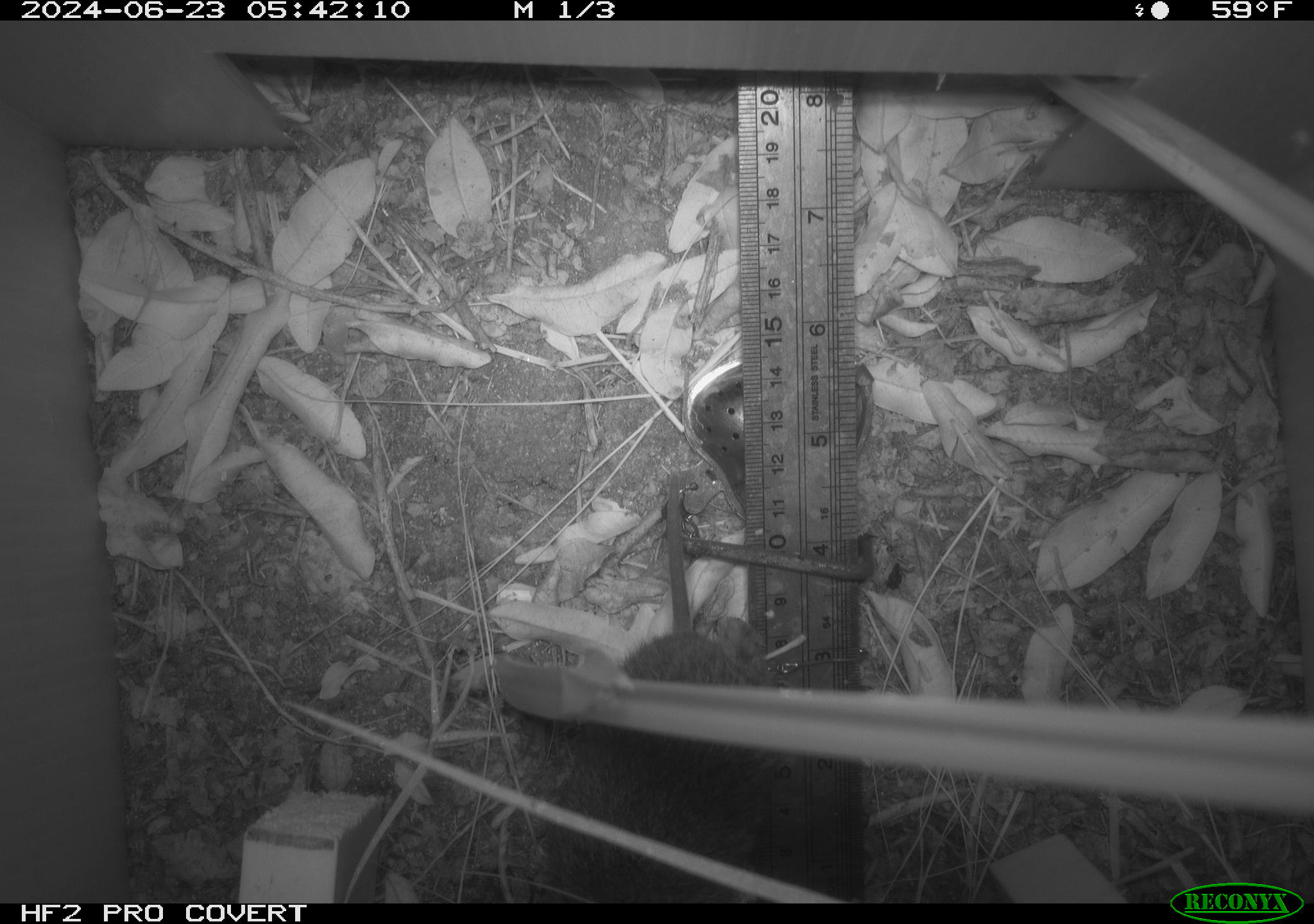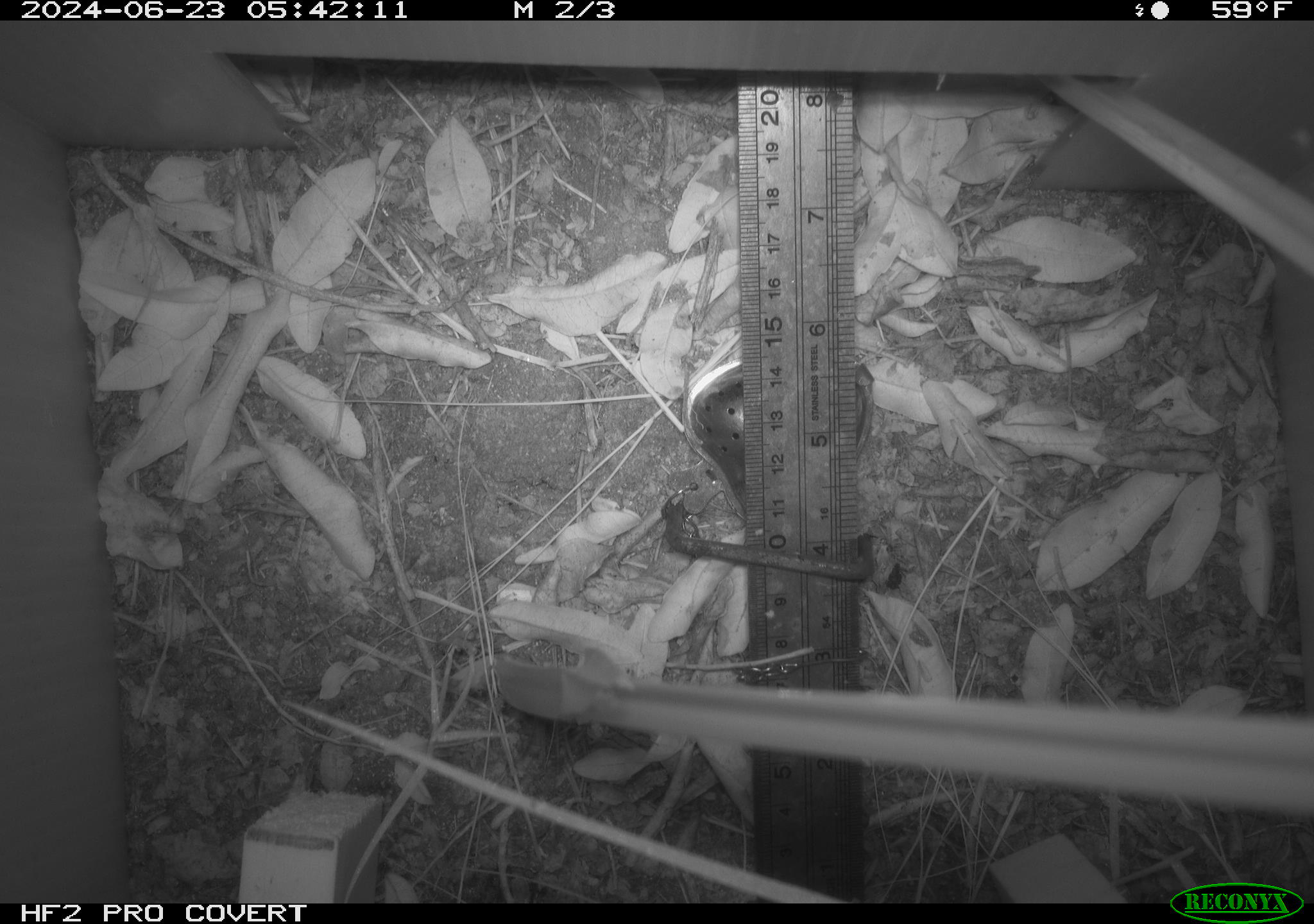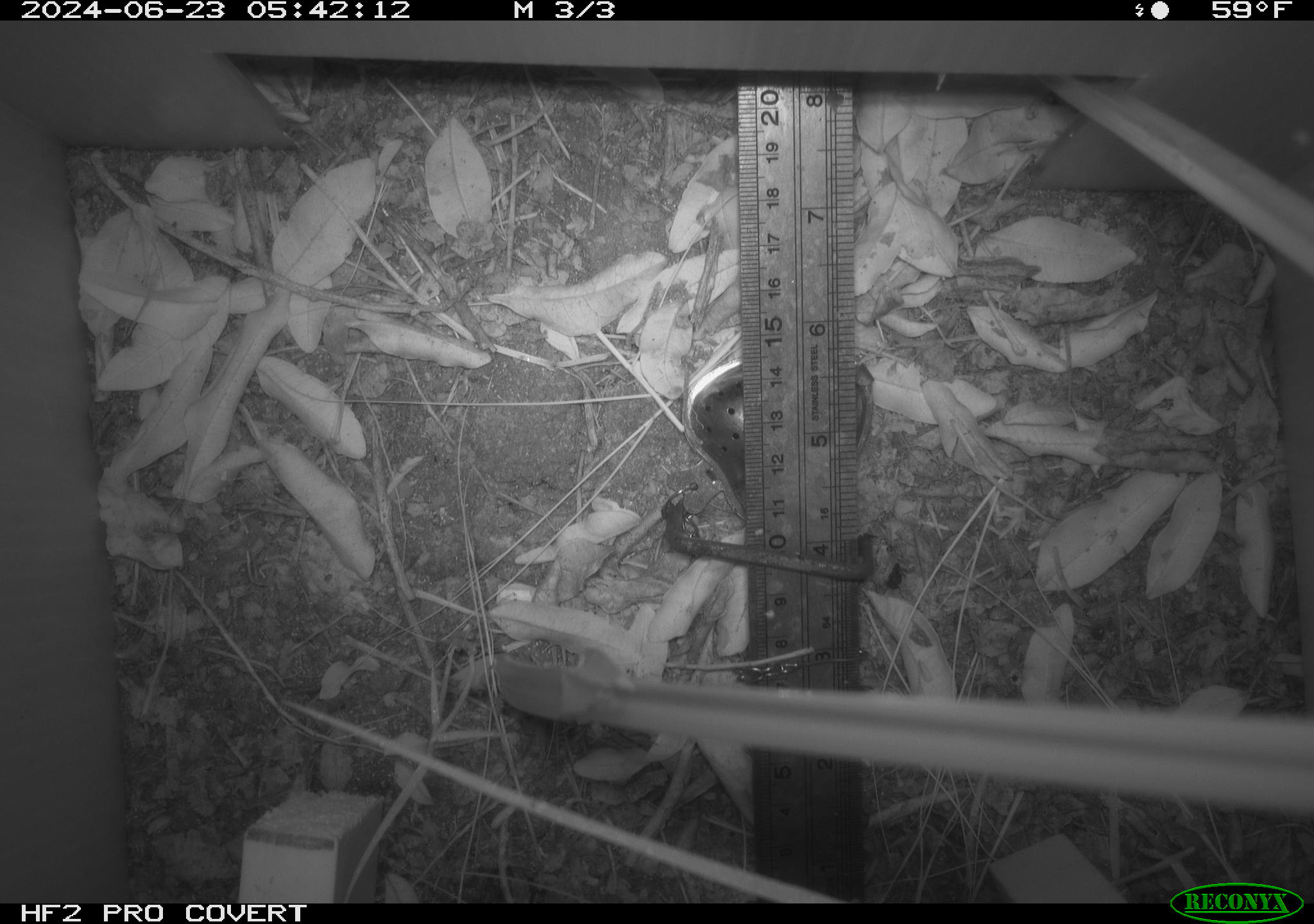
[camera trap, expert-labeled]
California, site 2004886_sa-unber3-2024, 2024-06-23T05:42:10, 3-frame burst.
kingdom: Animalia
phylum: Chordata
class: Mammalia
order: Rodentia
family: Cricetidae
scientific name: Arvicolinae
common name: voles, lemmings, and muskrats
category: arvicolinae subfamily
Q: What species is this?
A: Arvicolinae subfamily (voles, lemmings, and muskrats) (Arvicolinae).